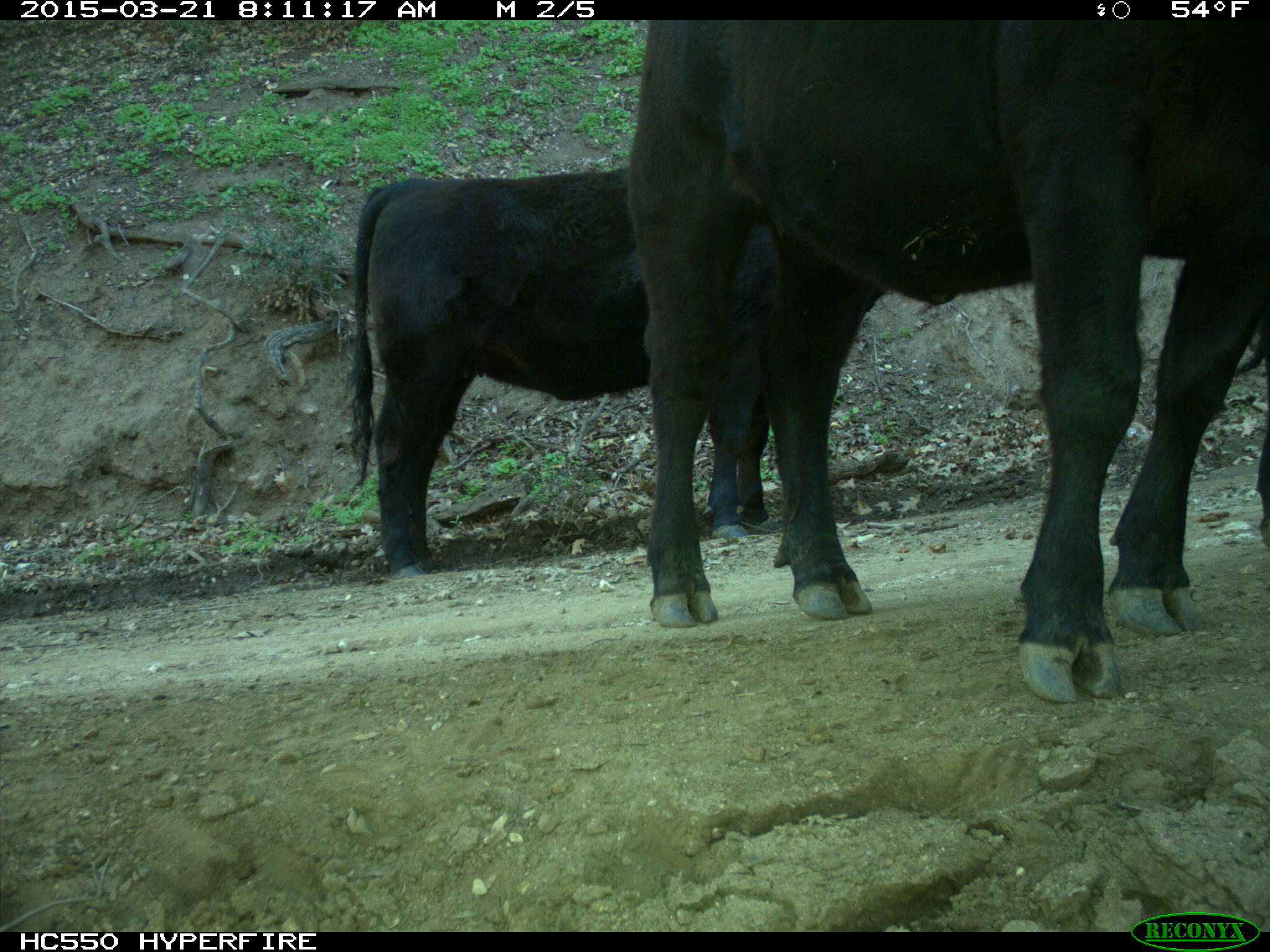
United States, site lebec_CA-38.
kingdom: Animalia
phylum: Chordata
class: Mammalia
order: Artiodactyla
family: Bovidae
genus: Bos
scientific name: Bos taurus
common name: domestic cow